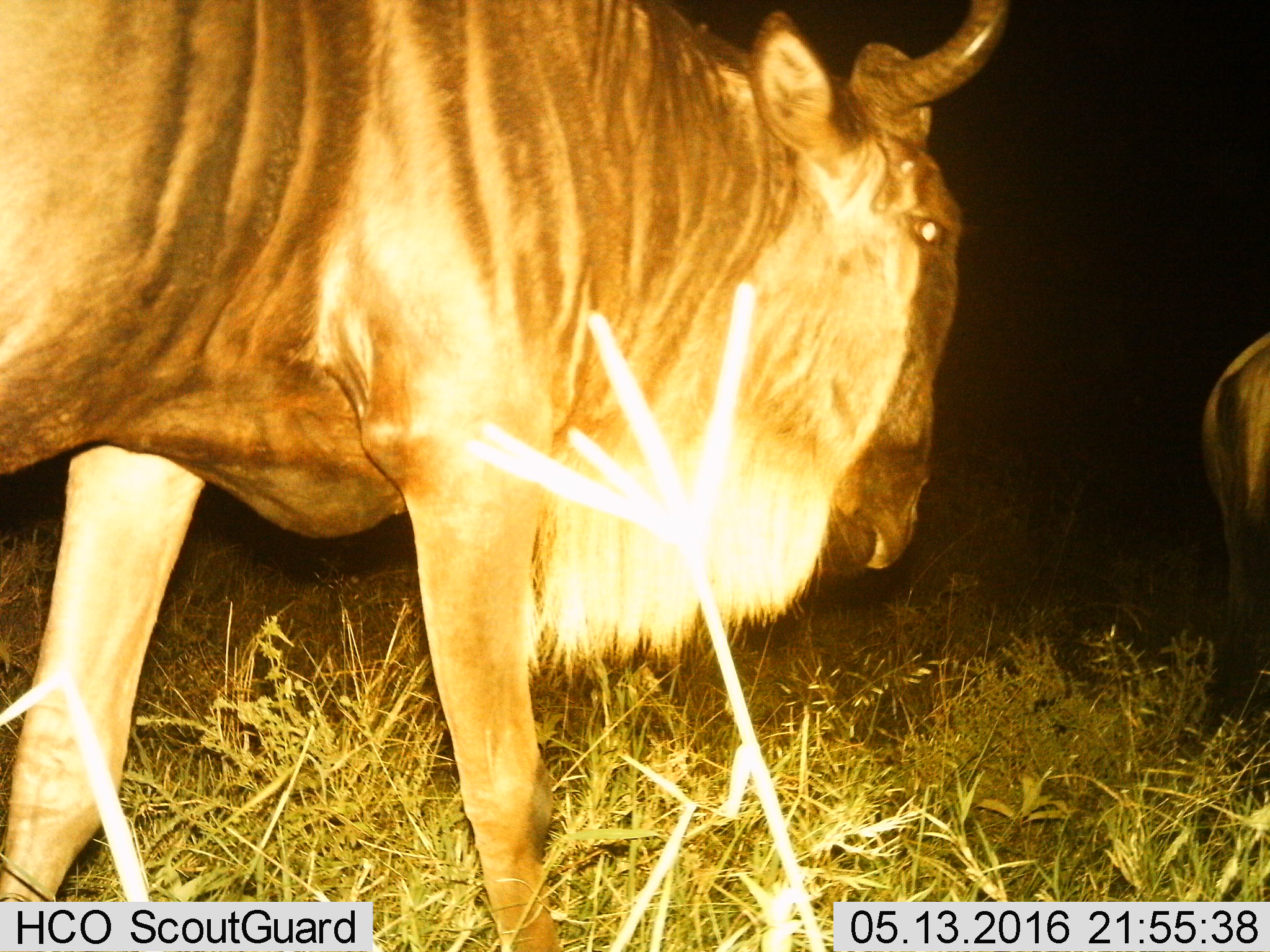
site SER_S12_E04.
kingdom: Animalia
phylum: Chordata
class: Mammalia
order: Artiodactyla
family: Bovidae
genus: Connochaetes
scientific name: Connochaetes taurinus taurinus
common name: blue wildebeest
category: wildebeestblue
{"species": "wildebeestblue (blue wildebeest) (Connochaetes taurinus taurinus)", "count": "2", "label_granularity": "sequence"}